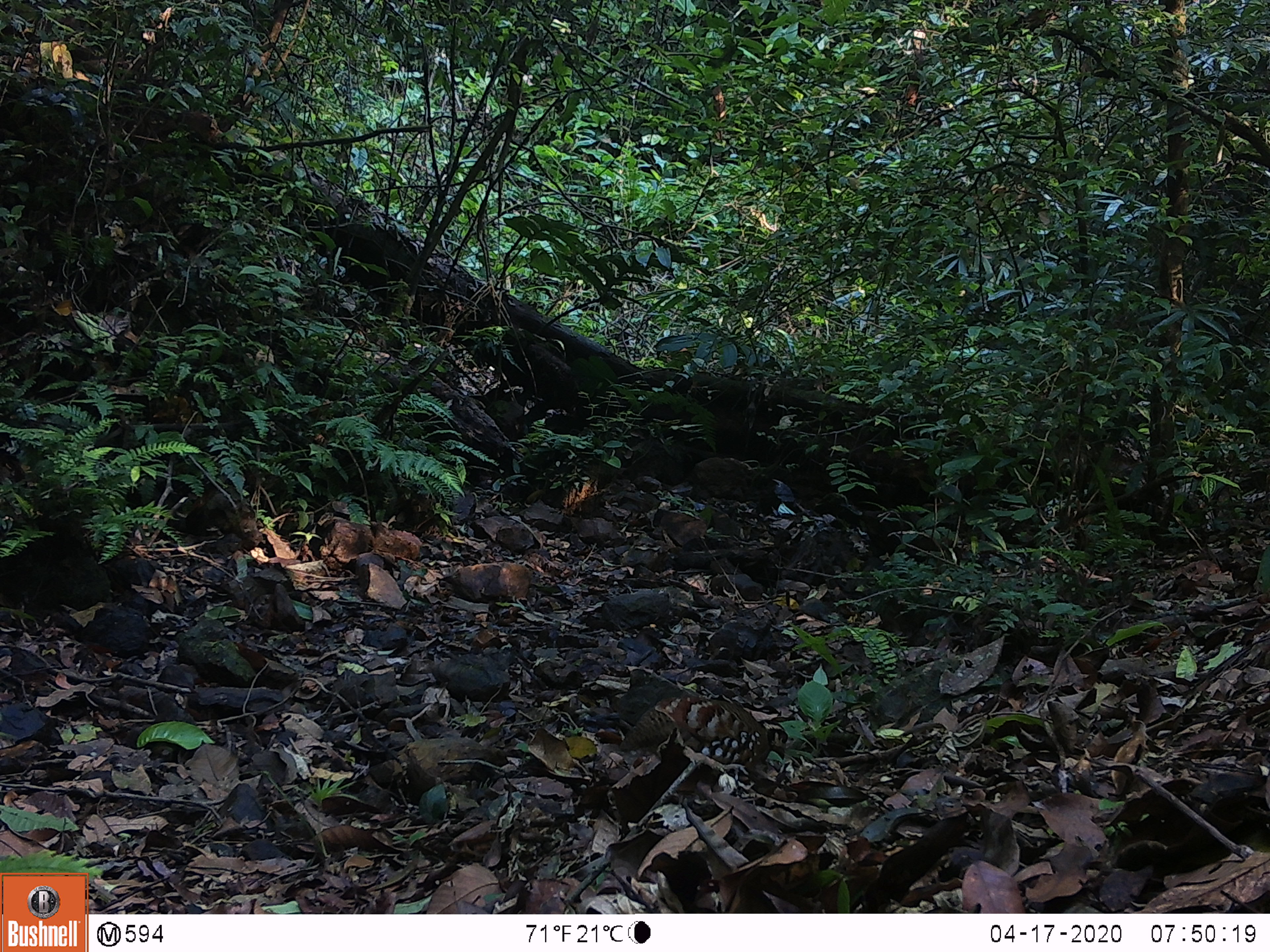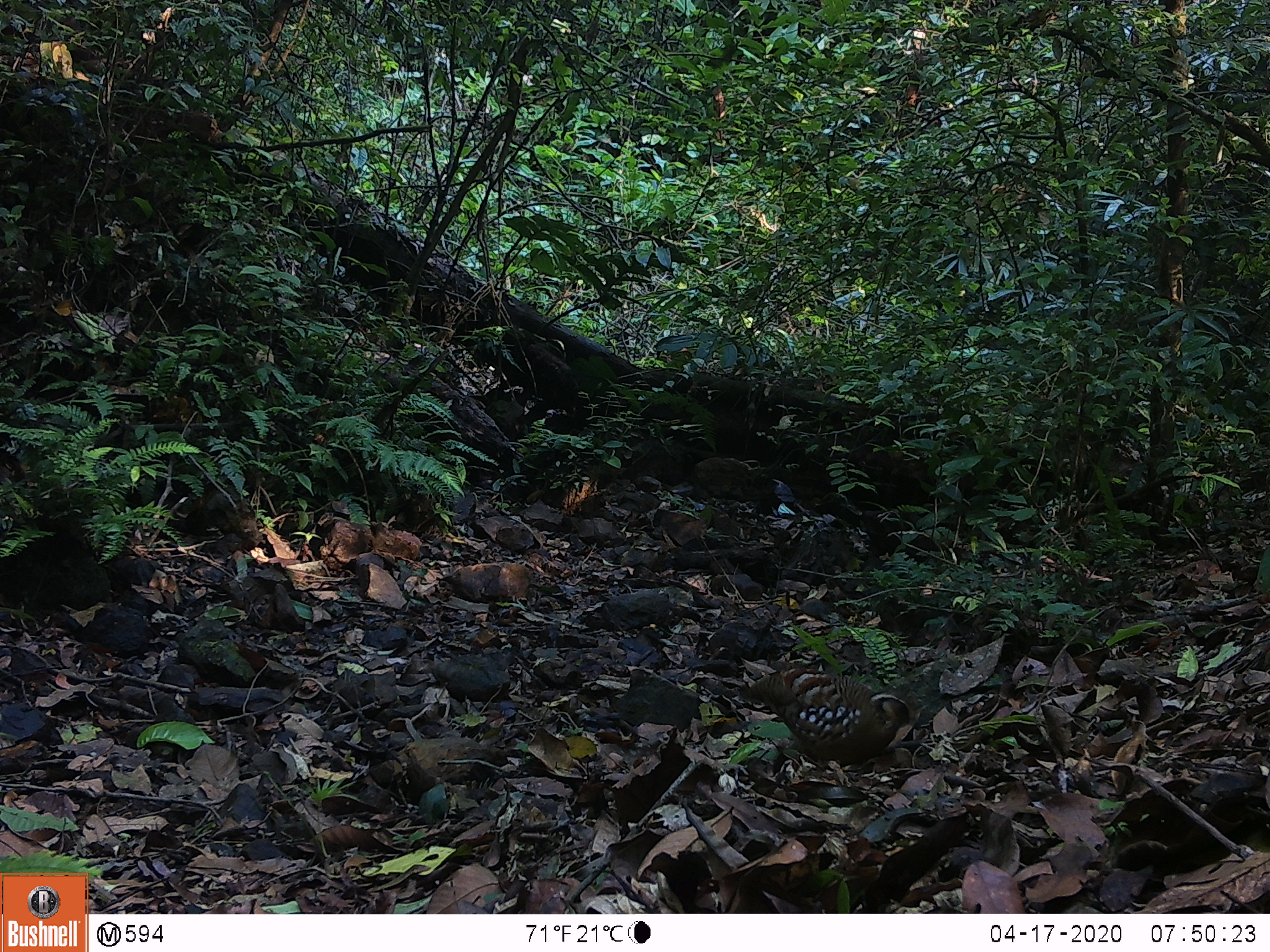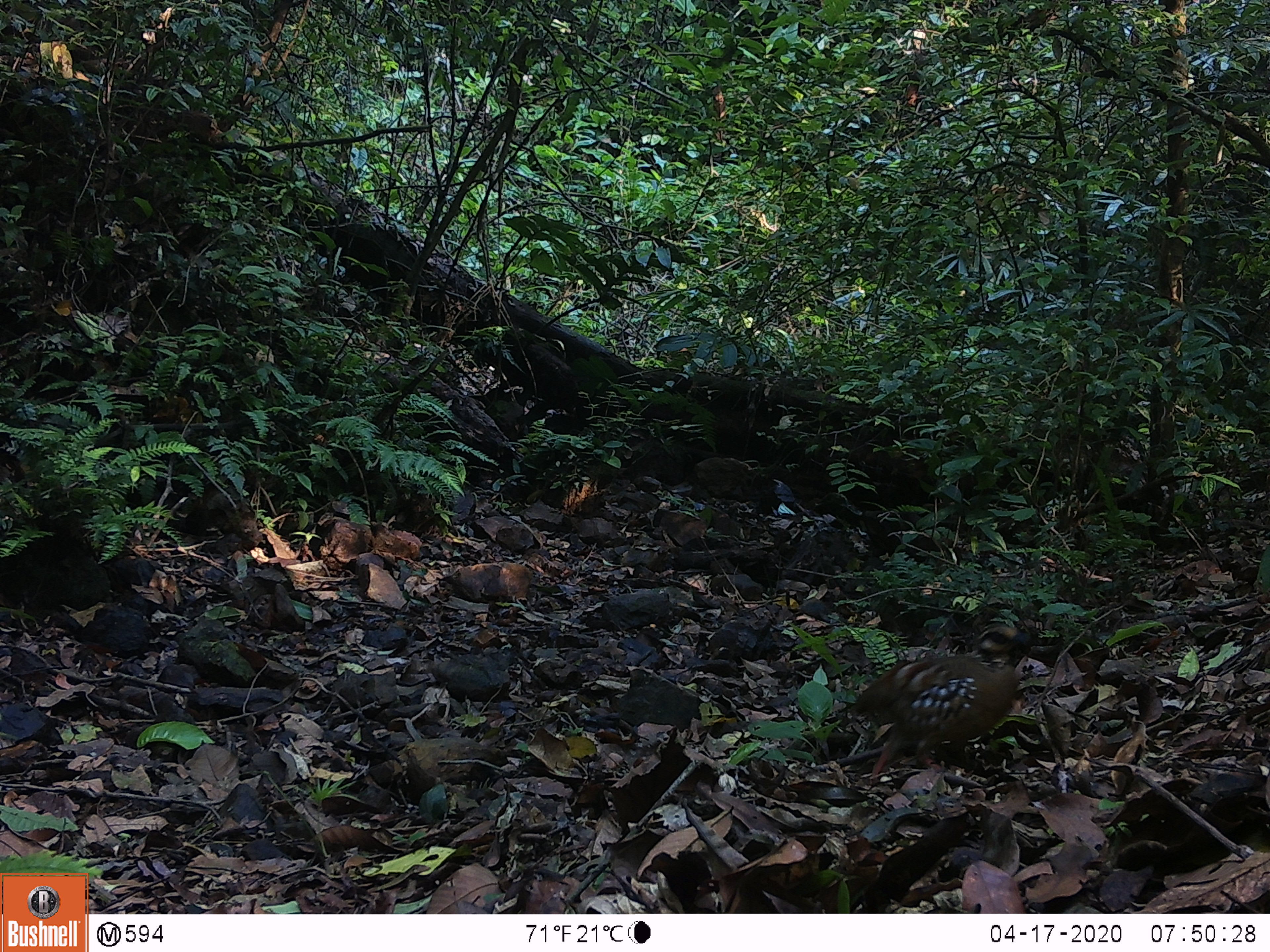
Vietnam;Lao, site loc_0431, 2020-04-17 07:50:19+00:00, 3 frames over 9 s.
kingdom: Animalia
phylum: Chordata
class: Aves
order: Galliformes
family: Phasianidae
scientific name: Phasianidae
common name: partridge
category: unidentified partridge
Unidentified partridge (partridge) (Phasianidae). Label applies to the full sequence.